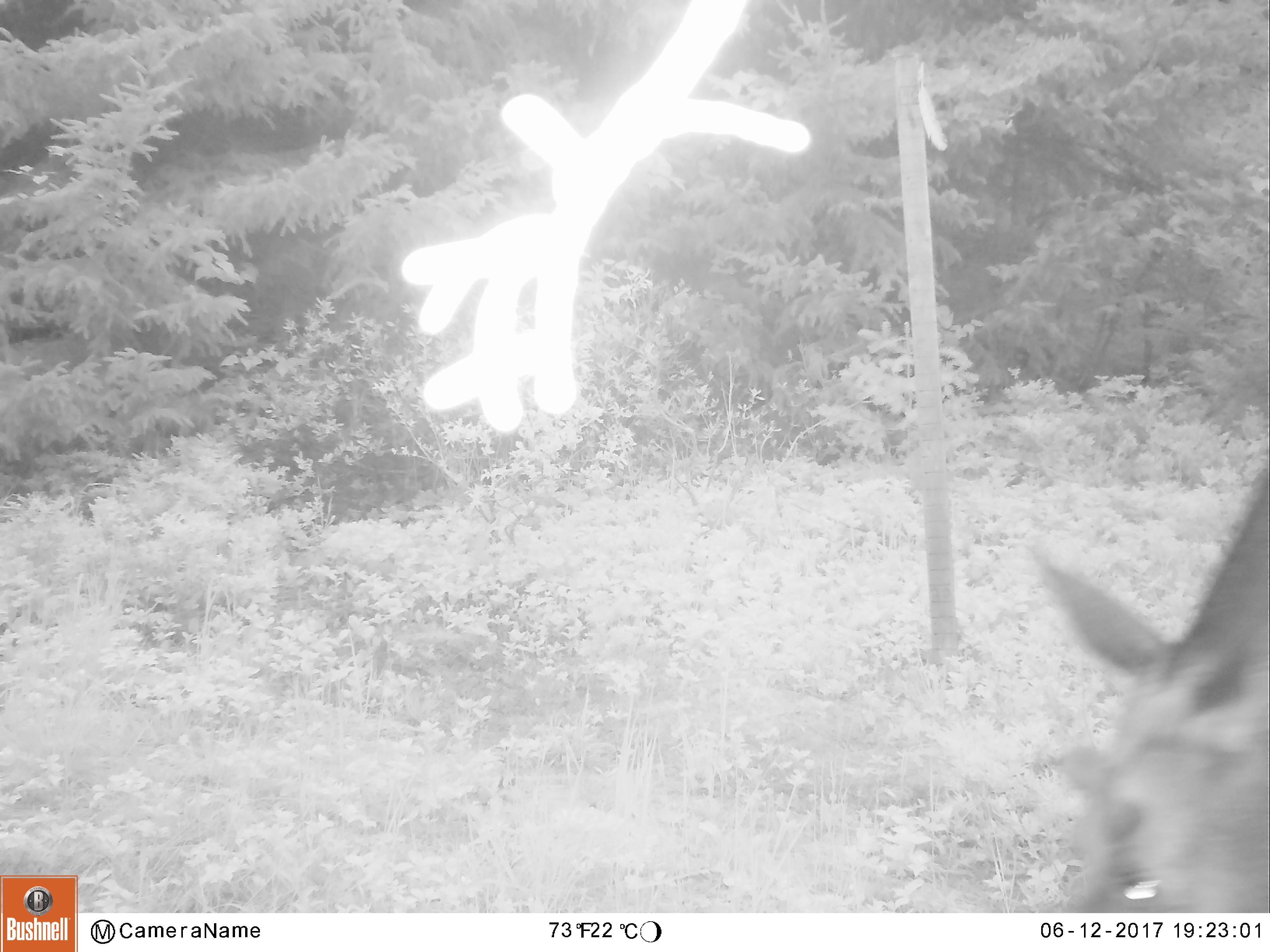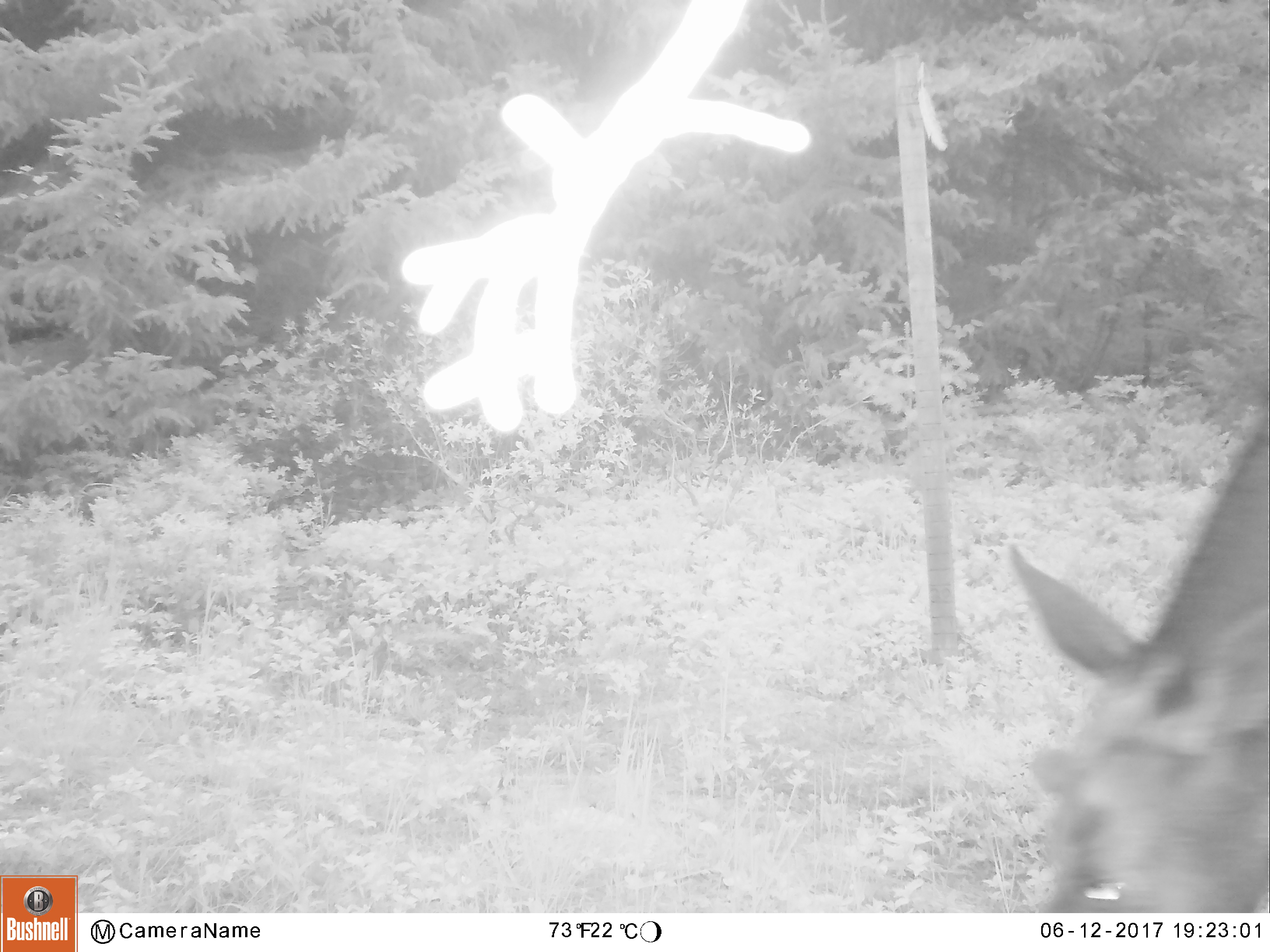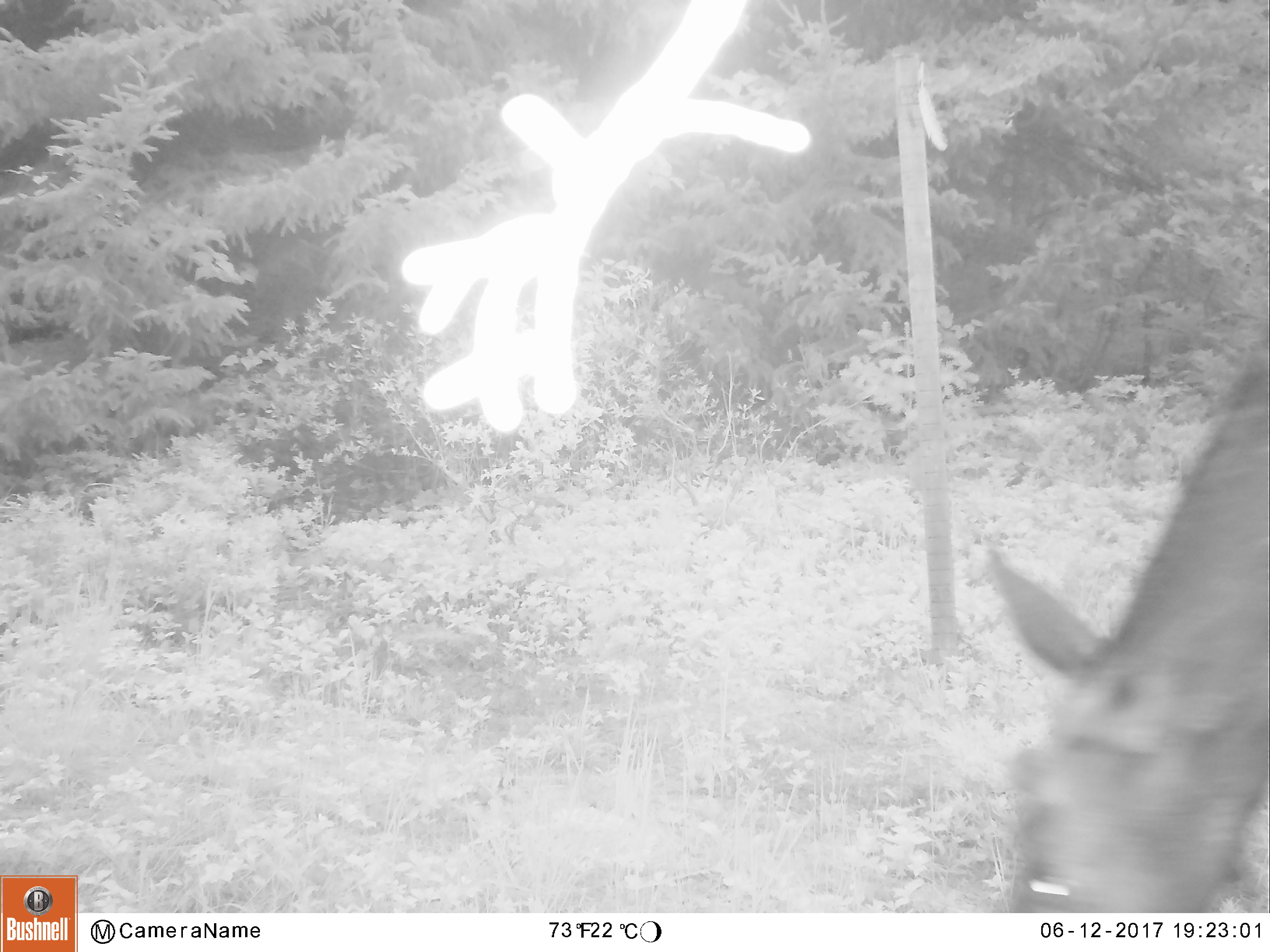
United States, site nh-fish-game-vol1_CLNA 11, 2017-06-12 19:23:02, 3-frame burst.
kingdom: Animalia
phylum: Chordata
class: Mammalia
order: Artiodactyla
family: Cervidae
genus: Alces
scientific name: Alces alces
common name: moose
Moose (Alces alces).